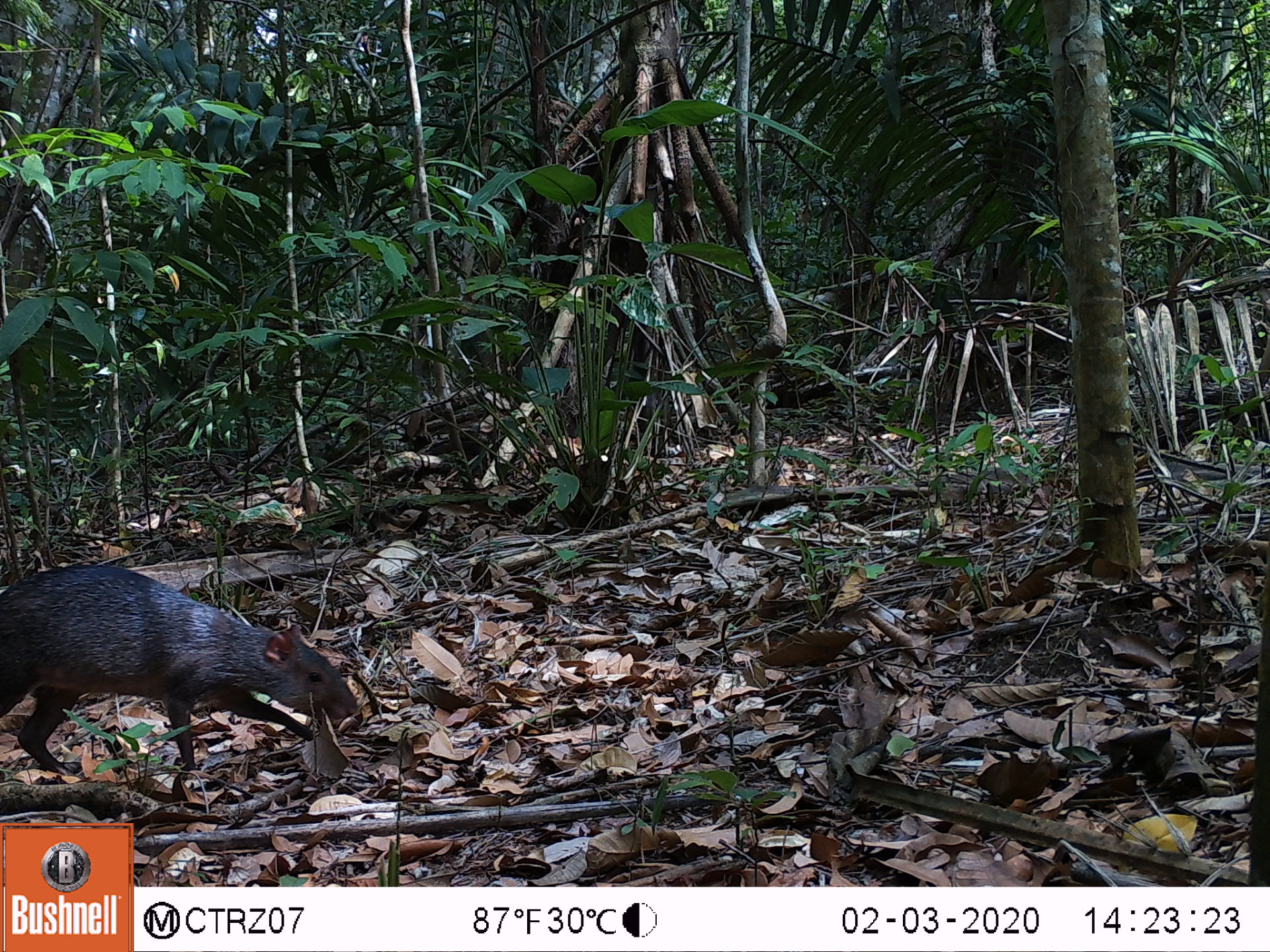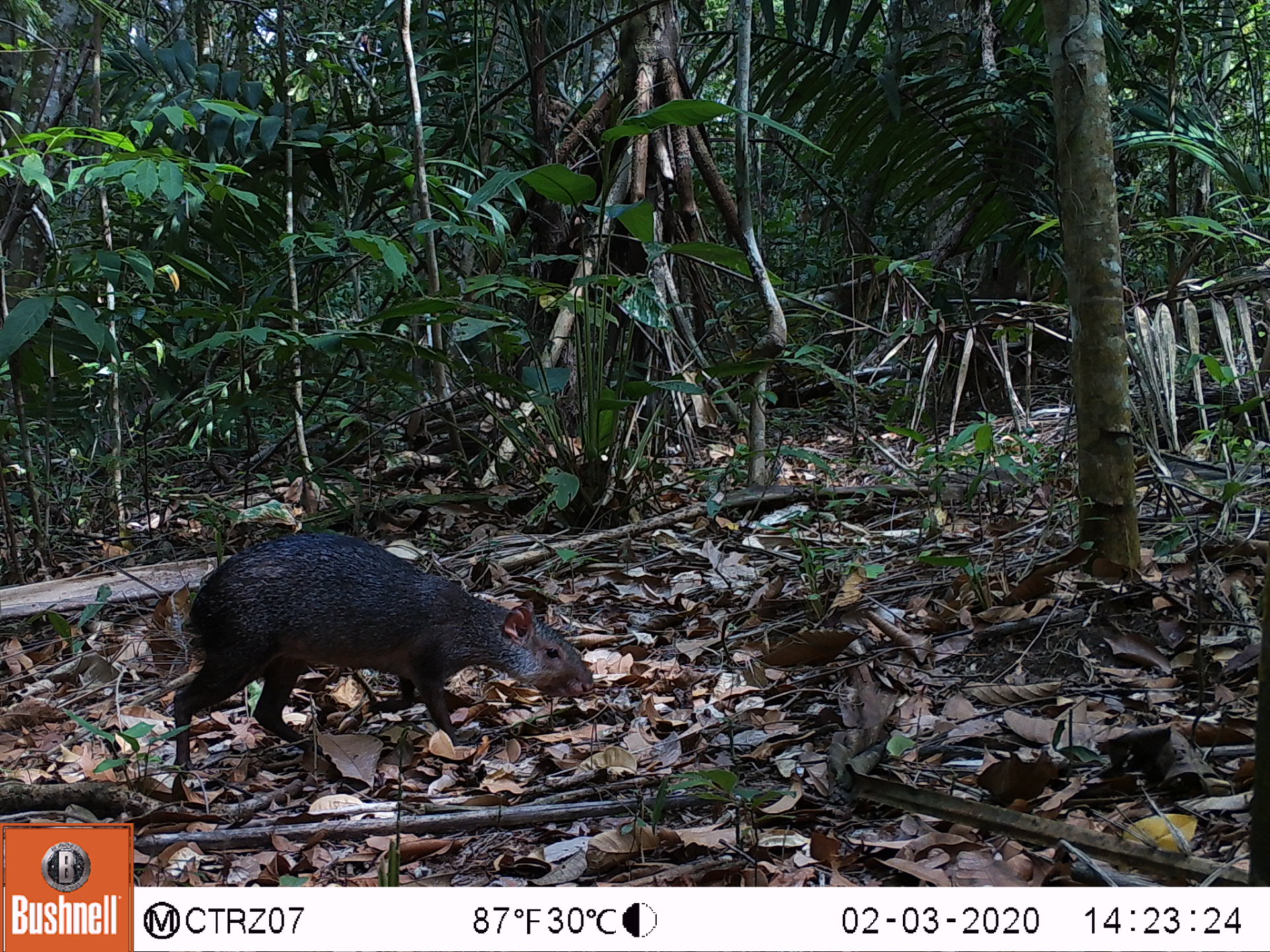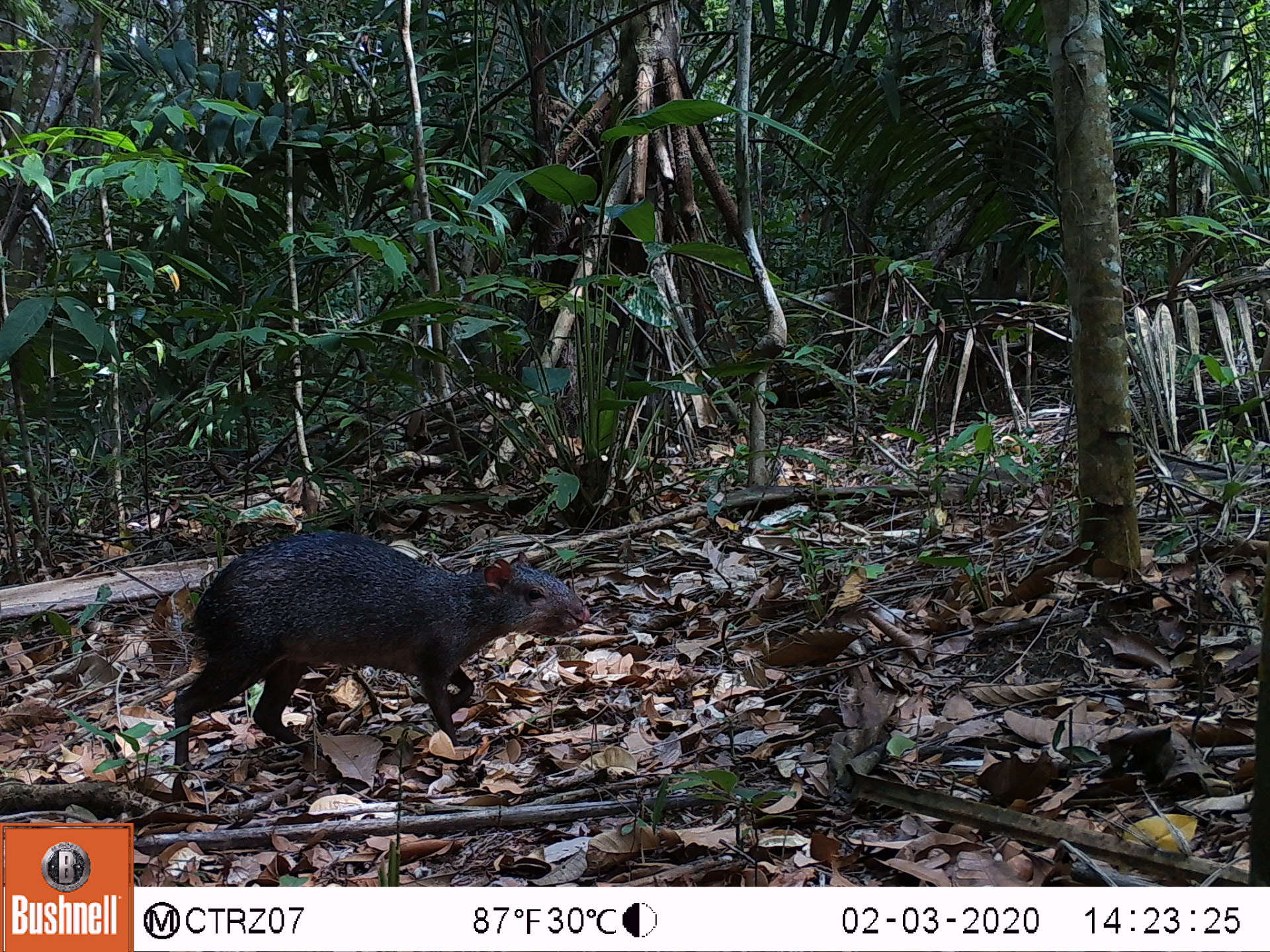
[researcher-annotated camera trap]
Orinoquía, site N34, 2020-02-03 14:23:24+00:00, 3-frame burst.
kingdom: Animalia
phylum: Chordata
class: Mammalia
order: Rodentia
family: Dasyproctidae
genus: Dasyprocta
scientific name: Dasyprocta fuliginosa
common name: black agouti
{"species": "black agouti (Dasyprocta fuliginosa)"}